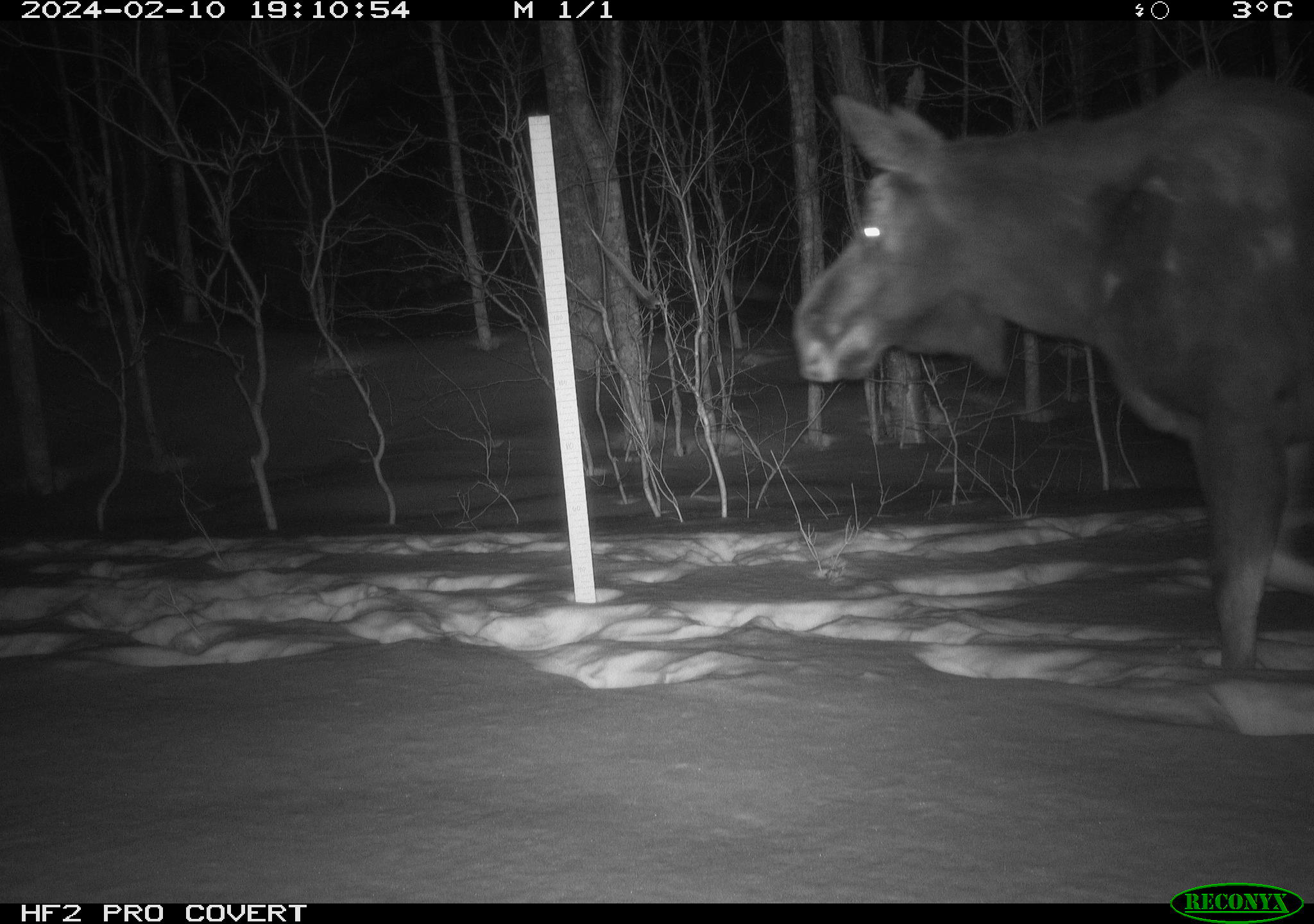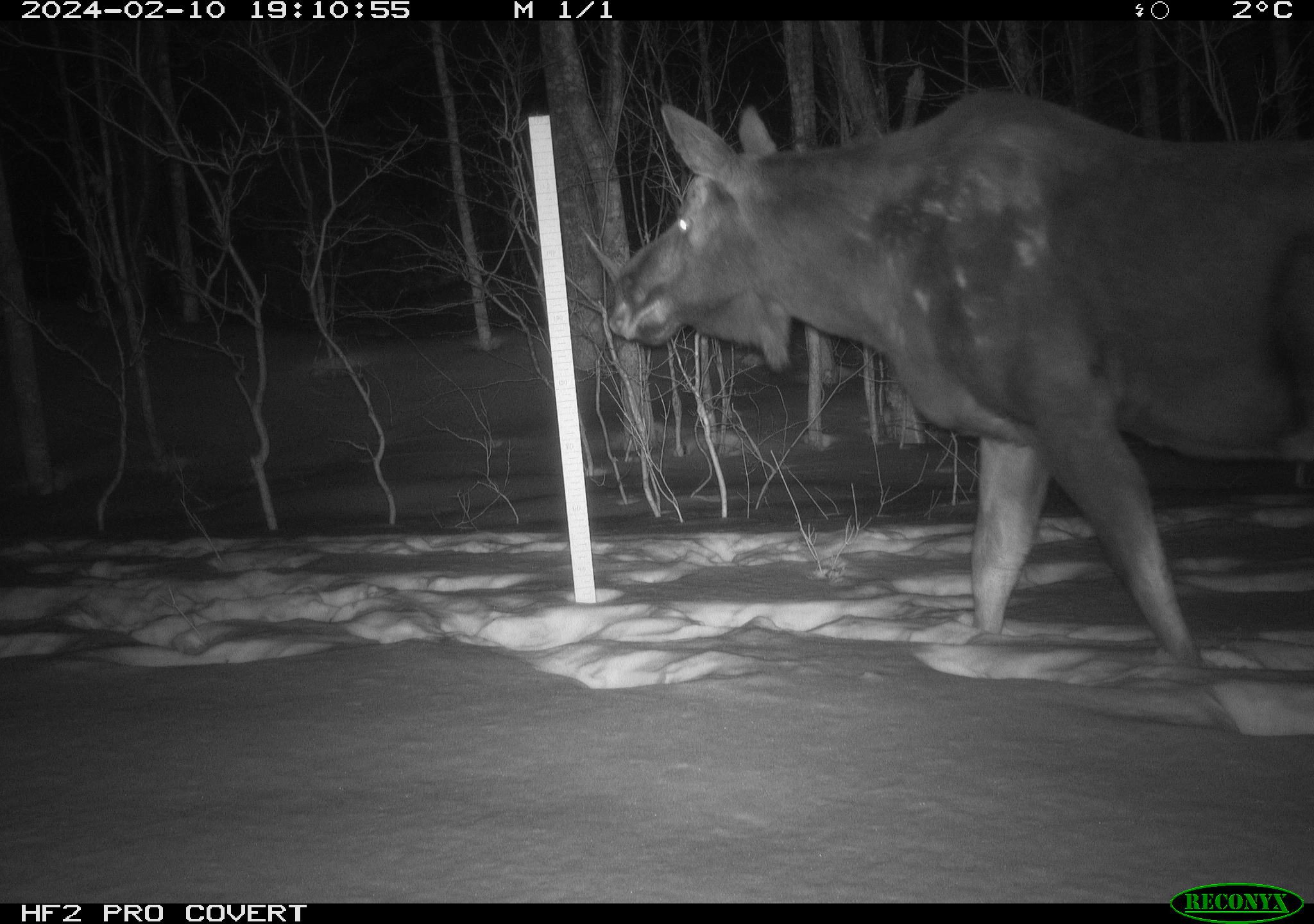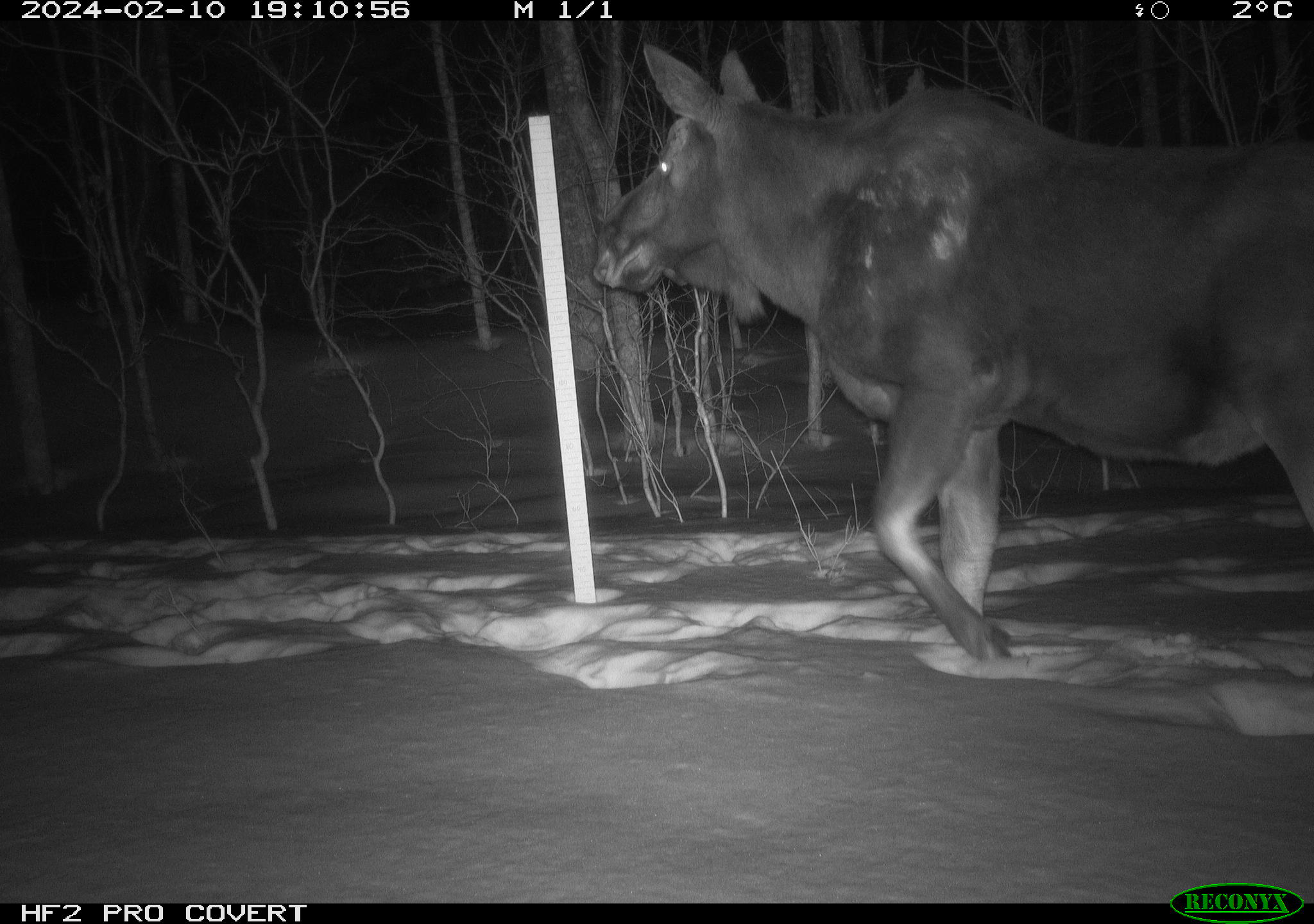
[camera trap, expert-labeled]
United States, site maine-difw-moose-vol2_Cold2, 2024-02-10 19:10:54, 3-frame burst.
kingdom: Animalia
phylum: Chordata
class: Mammalia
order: Artiodactyla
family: Cervidae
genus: Alces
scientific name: Alces alces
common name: moose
Moose (Alces alces).